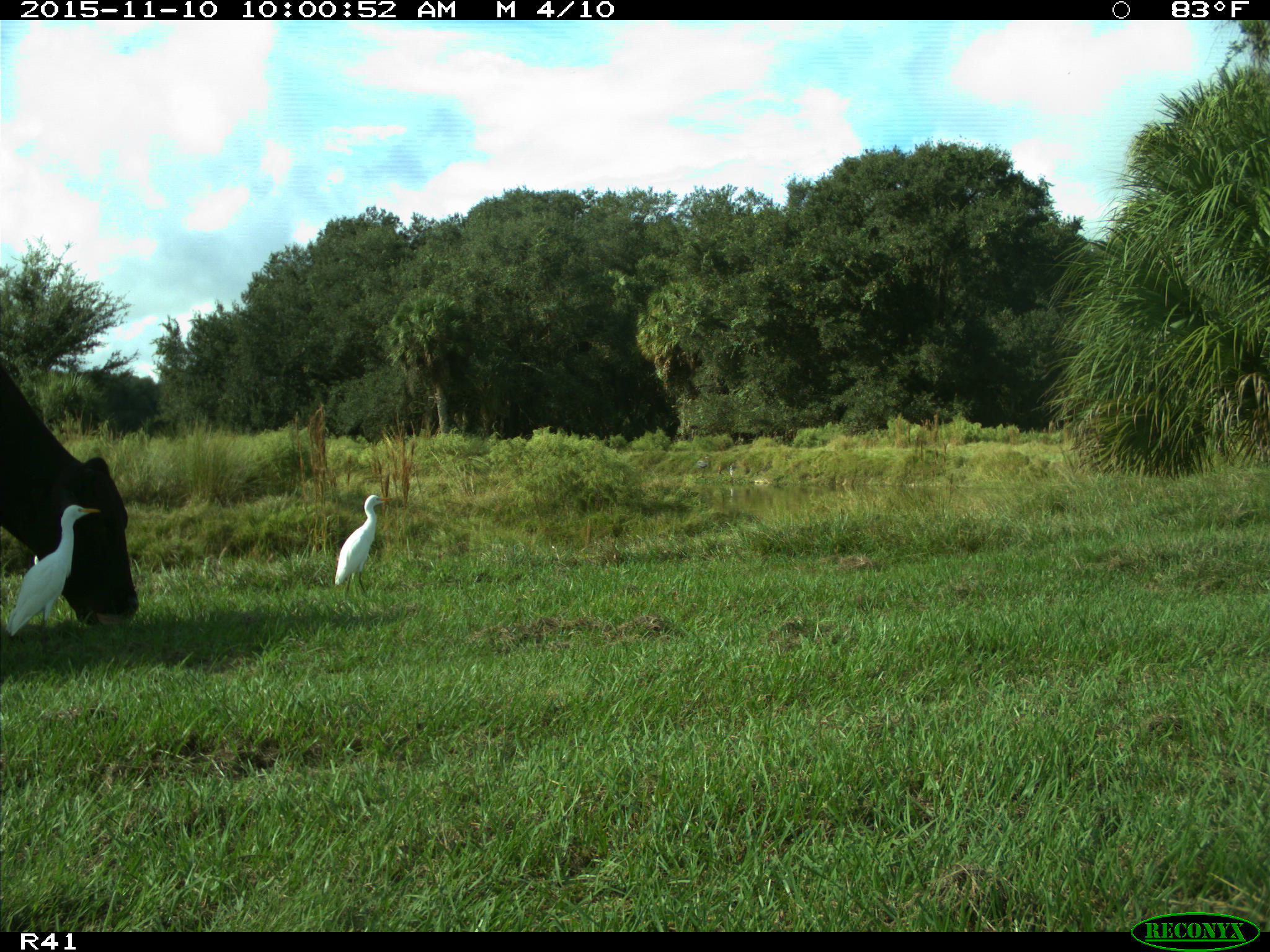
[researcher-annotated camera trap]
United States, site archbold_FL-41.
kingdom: Animalia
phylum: Chordata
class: Mammalia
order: Artiodactyla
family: Bovidae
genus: Bos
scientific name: Bos taurus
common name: domestic cow